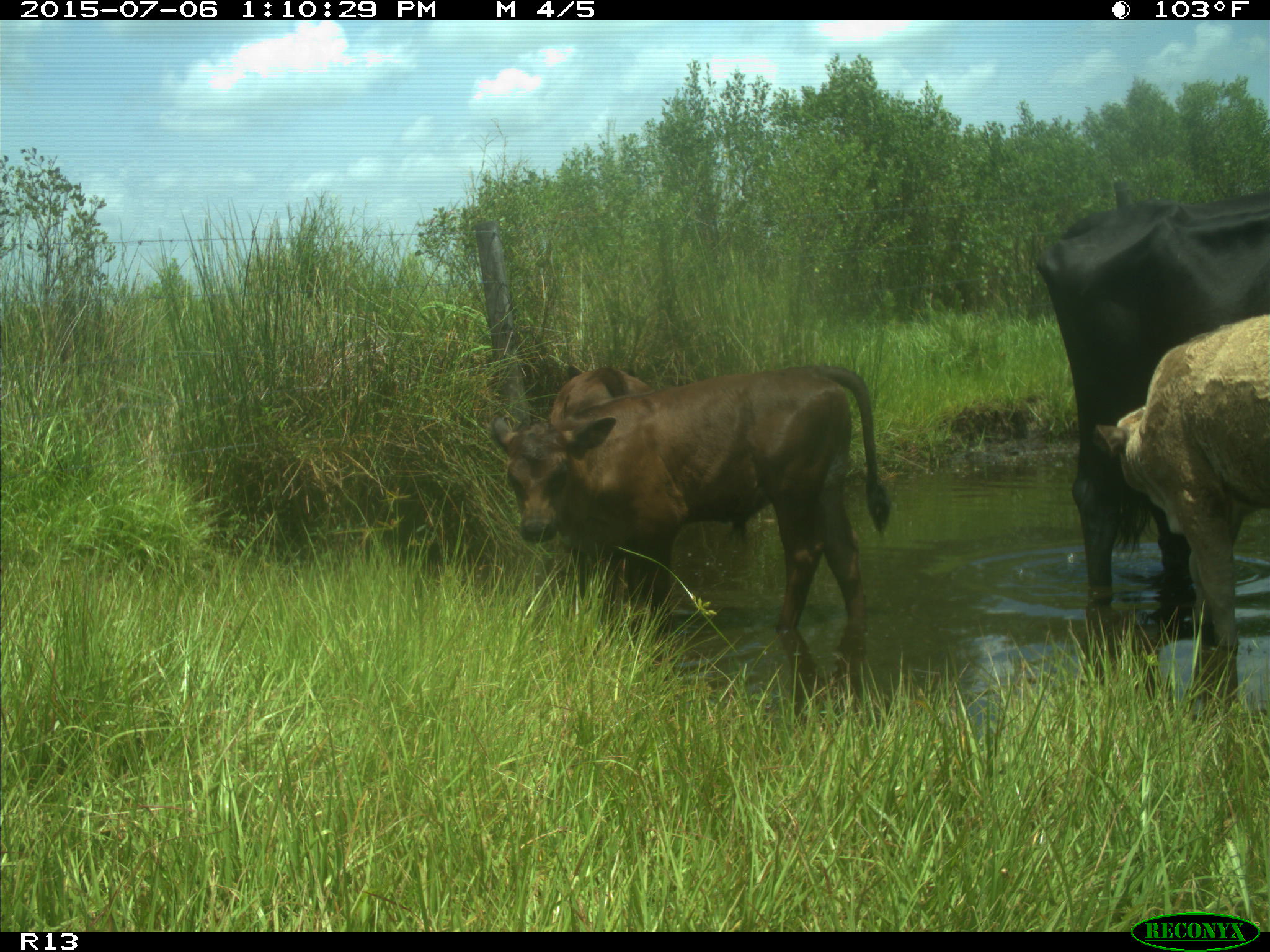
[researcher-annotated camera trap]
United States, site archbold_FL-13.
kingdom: Animalia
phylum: Chordata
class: Mammalia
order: Artiodactyla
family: Bovidae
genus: Bos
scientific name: Bos taurus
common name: domestic cow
Bos taurus (domestic cow).